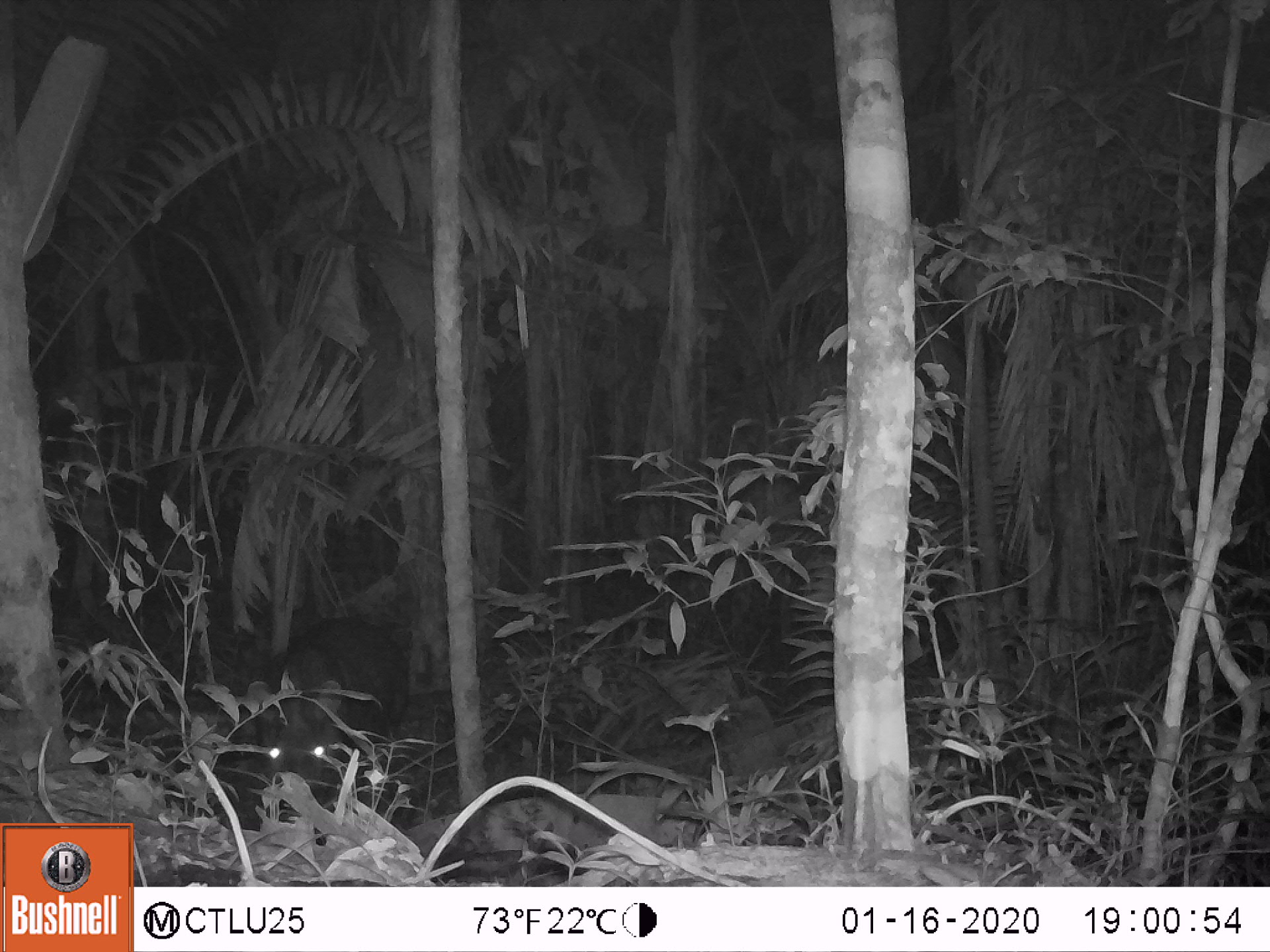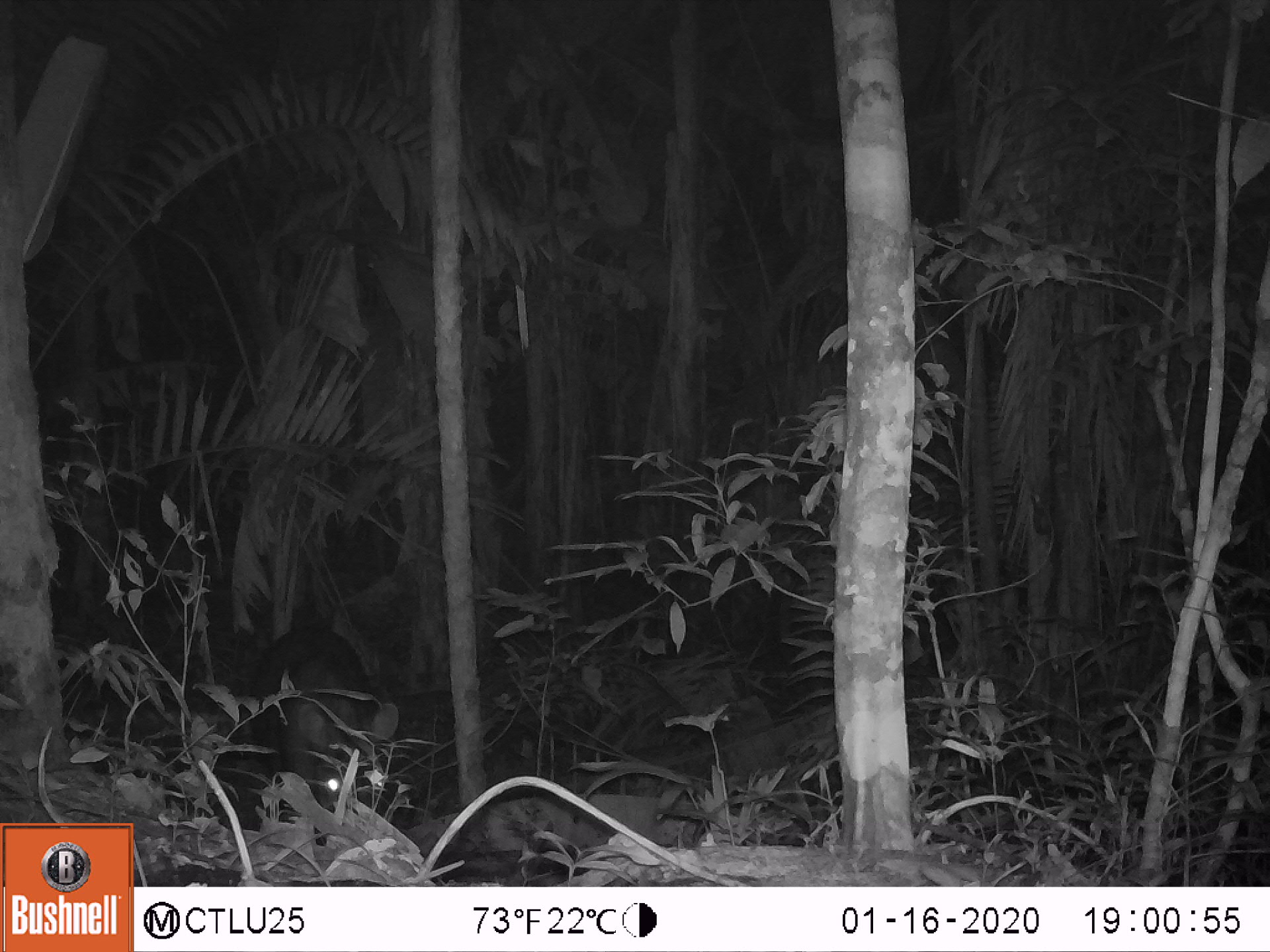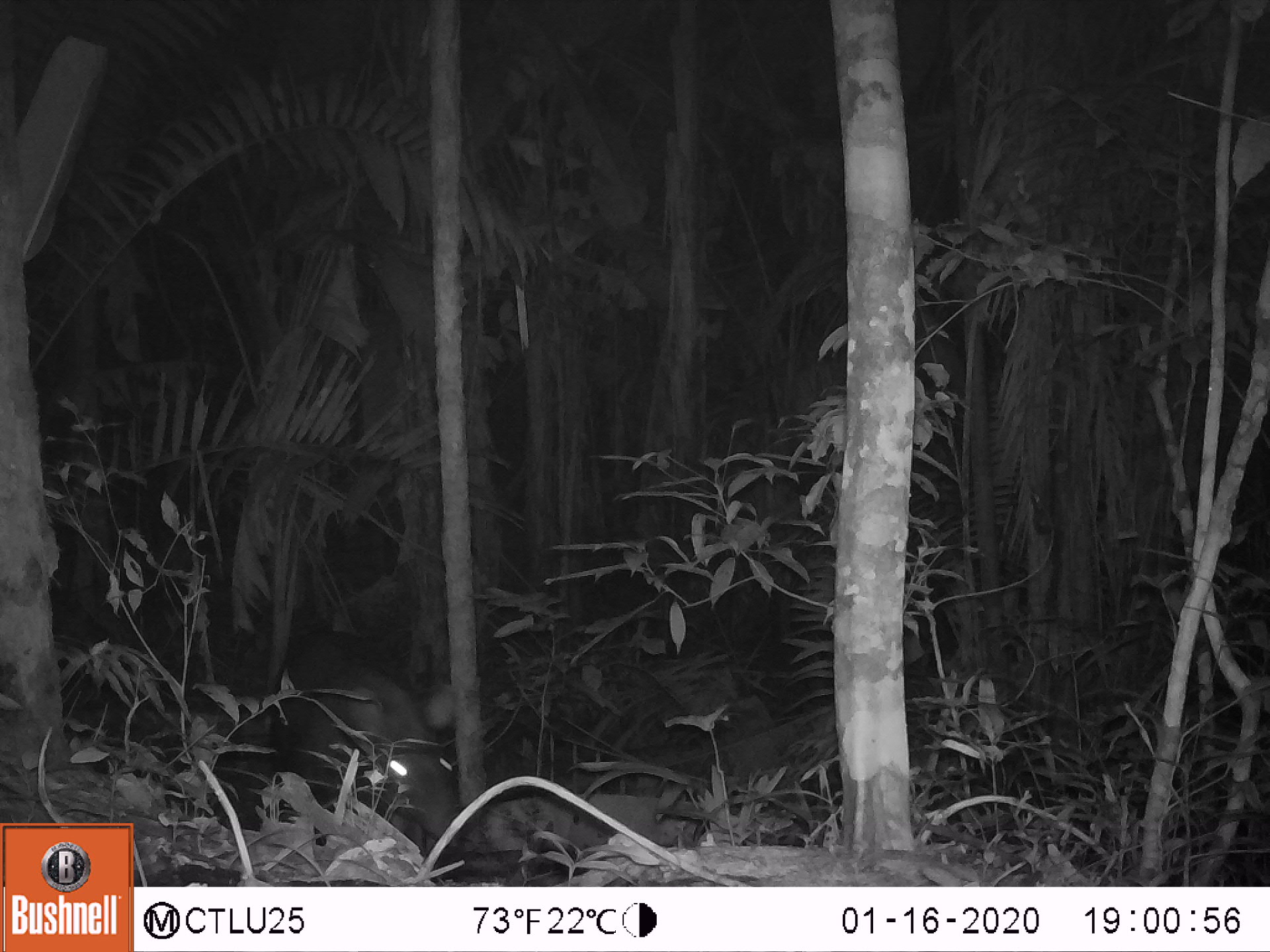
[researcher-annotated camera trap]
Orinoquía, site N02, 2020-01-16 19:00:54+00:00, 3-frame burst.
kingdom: Animalia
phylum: Chordata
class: Mammalia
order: Perissodactyla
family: Tapiridae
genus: Tapirus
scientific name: Tapirus terrestris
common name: lowland tapir